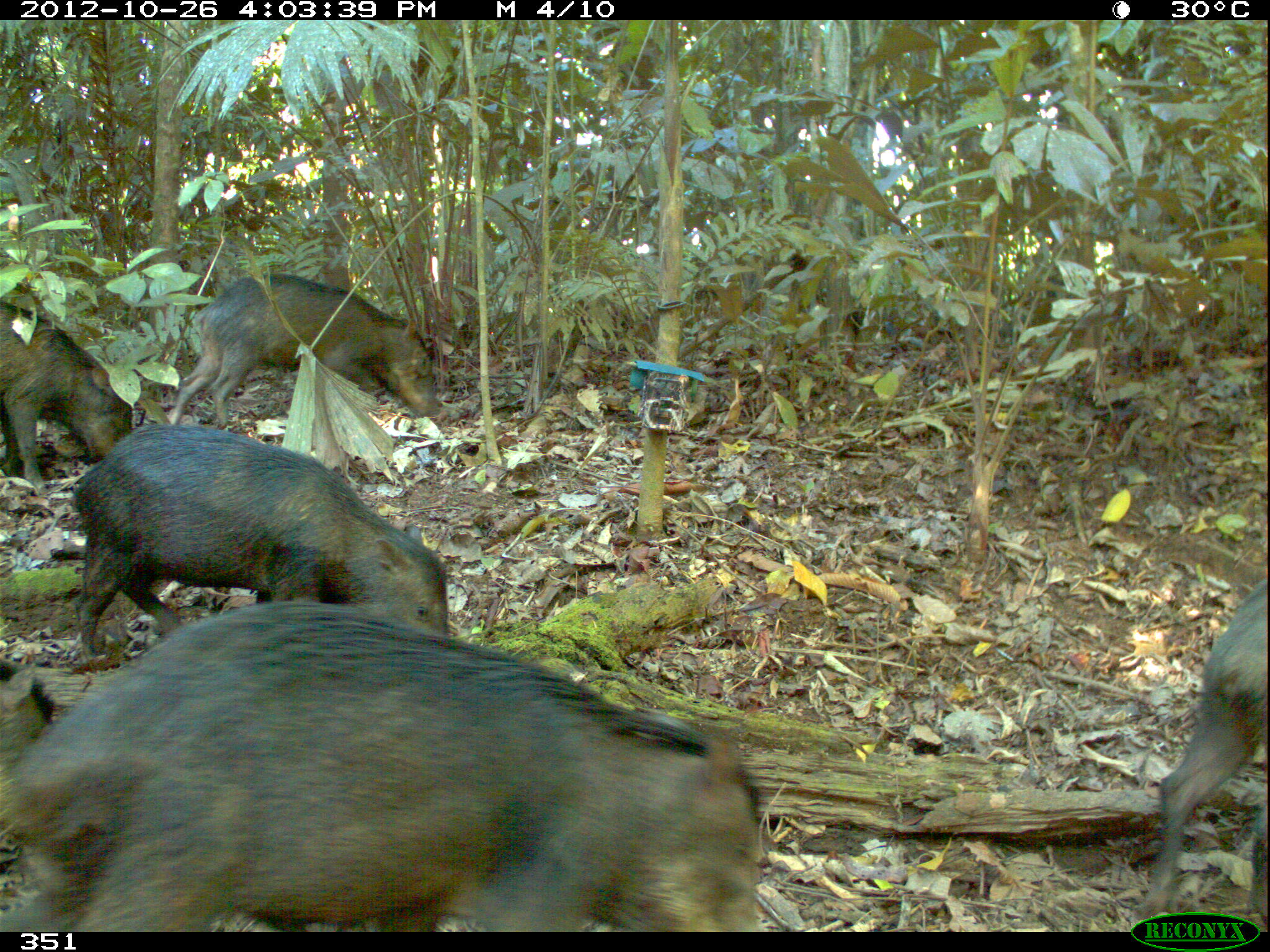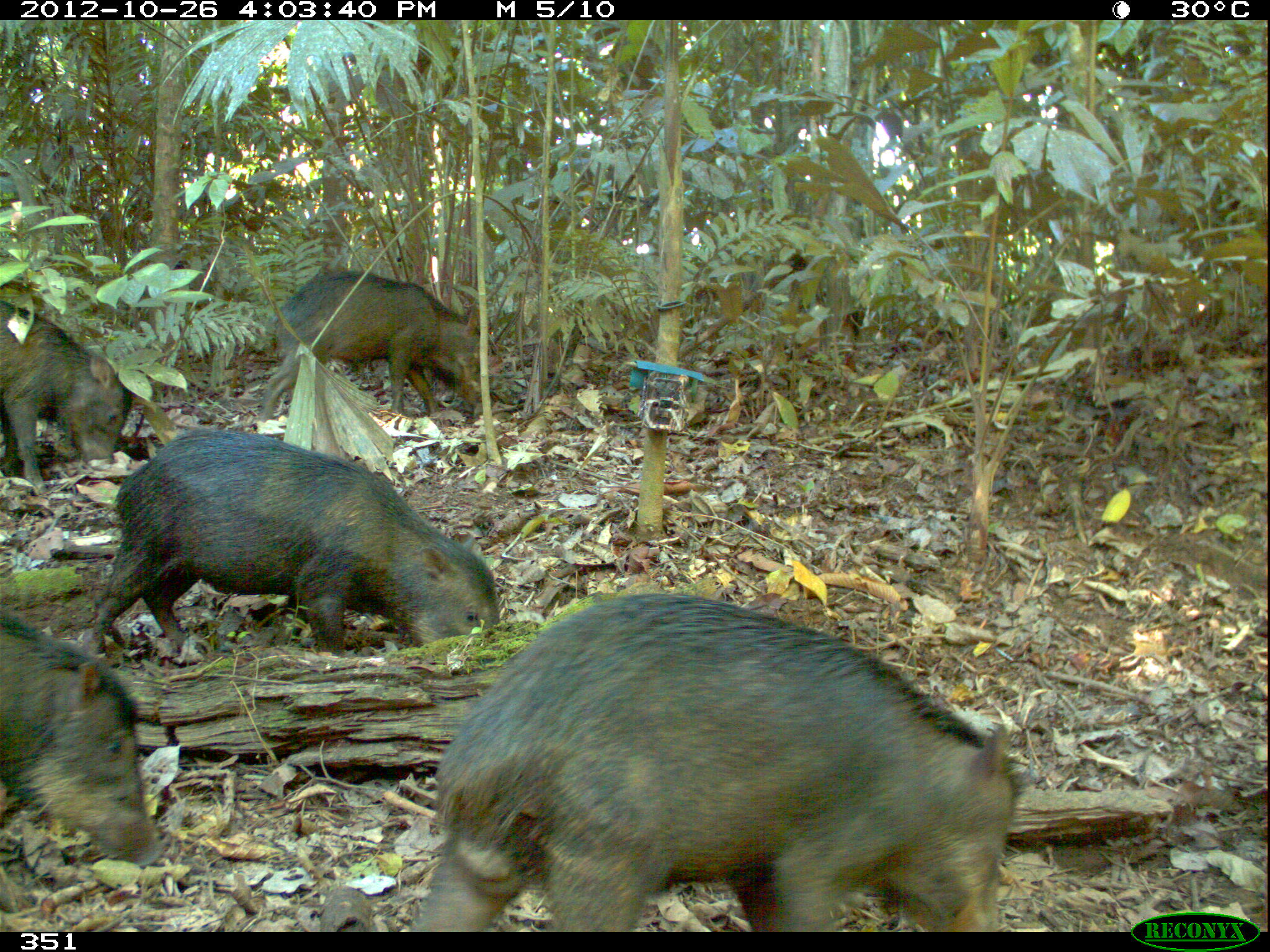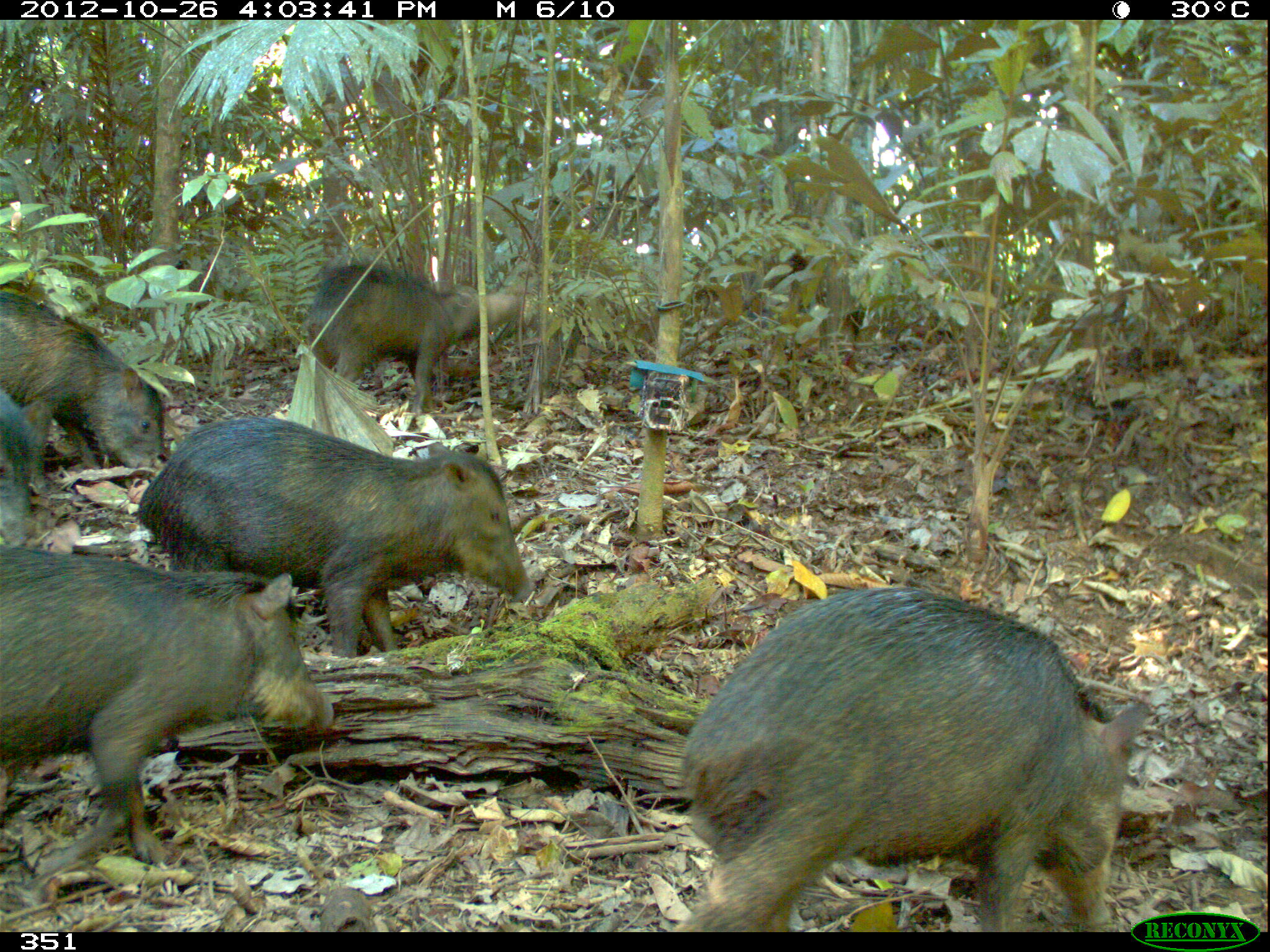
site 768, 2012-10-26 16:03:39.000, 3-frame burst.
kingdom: Animalia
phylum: Chordata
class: Mammalia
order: Artiodactyla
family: Tayassuidae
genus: Tayassu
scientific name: Tayassu pecari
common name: white-lipped peccary